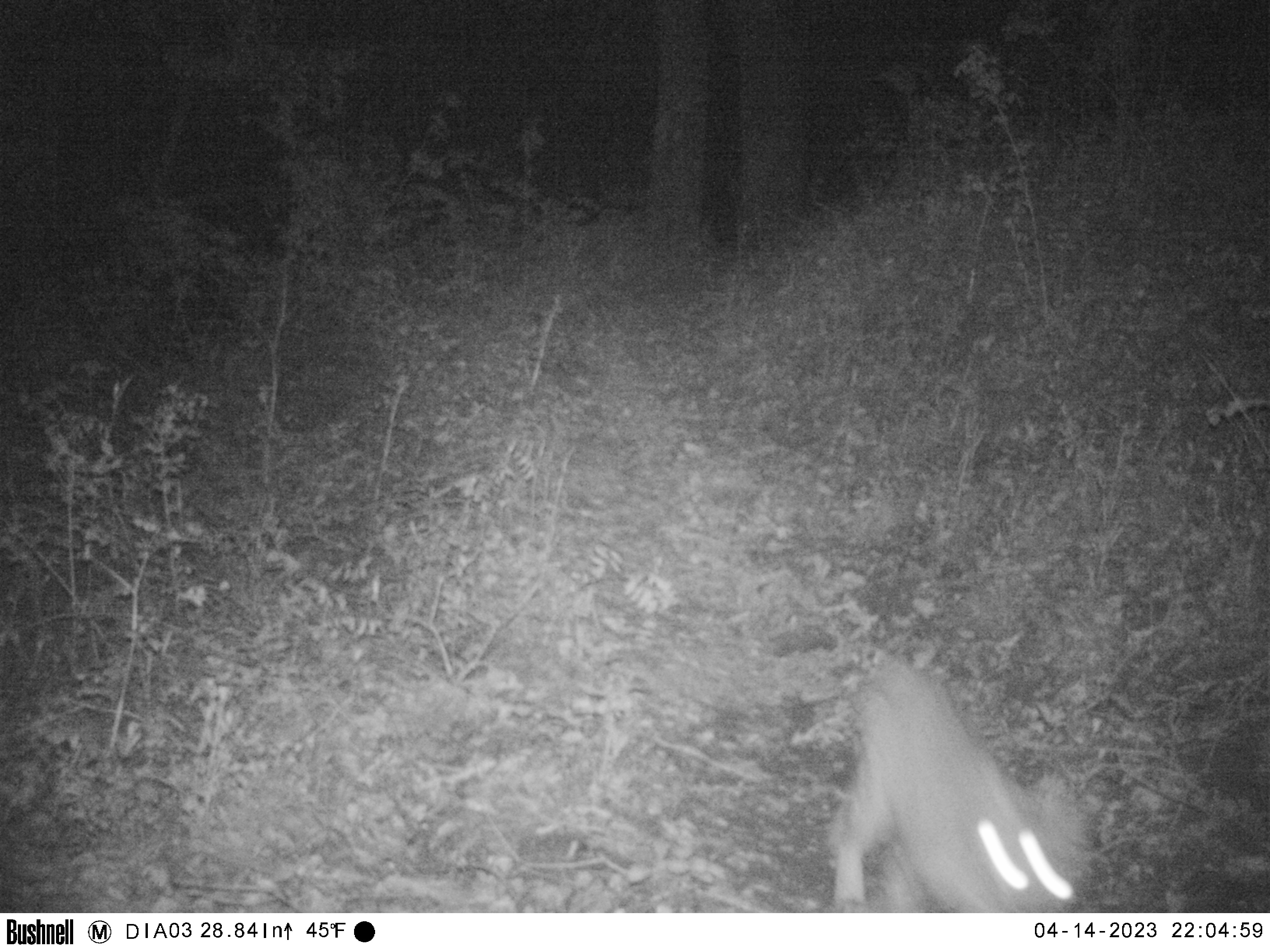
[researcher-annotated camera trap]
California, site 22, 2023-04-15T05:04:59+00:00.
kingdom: Animalia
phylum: Chordata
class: Mammalia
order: Carnivora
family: Felidae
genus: Lynx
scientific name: Lynx rufus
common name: bobcat